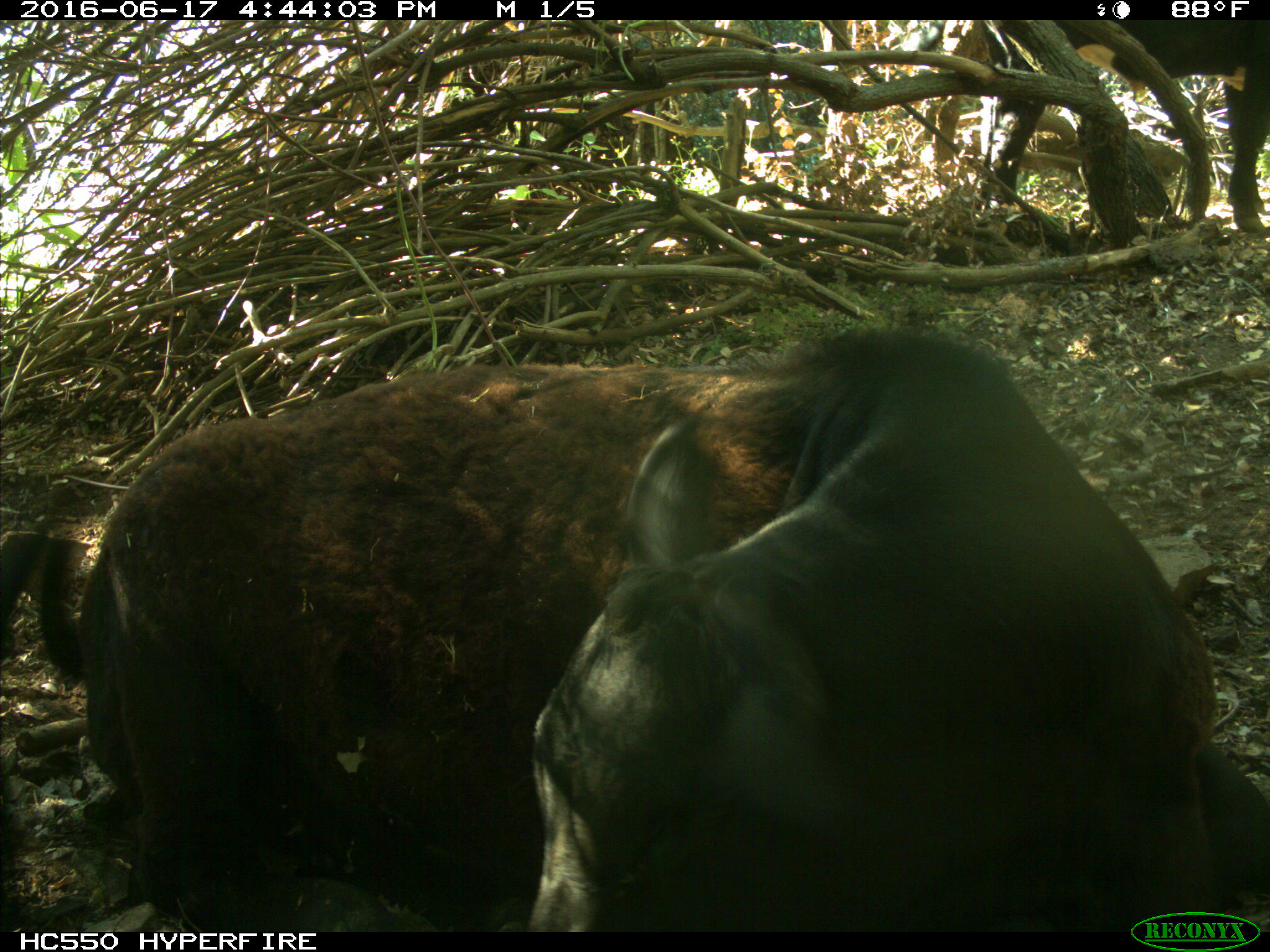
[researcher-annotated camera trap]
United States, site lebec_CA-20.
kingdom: Animalia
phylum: Chordata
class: Mammalia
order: Artiodactyla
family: Bovidae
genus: Bos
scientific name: Bos taurus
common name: domestic cow